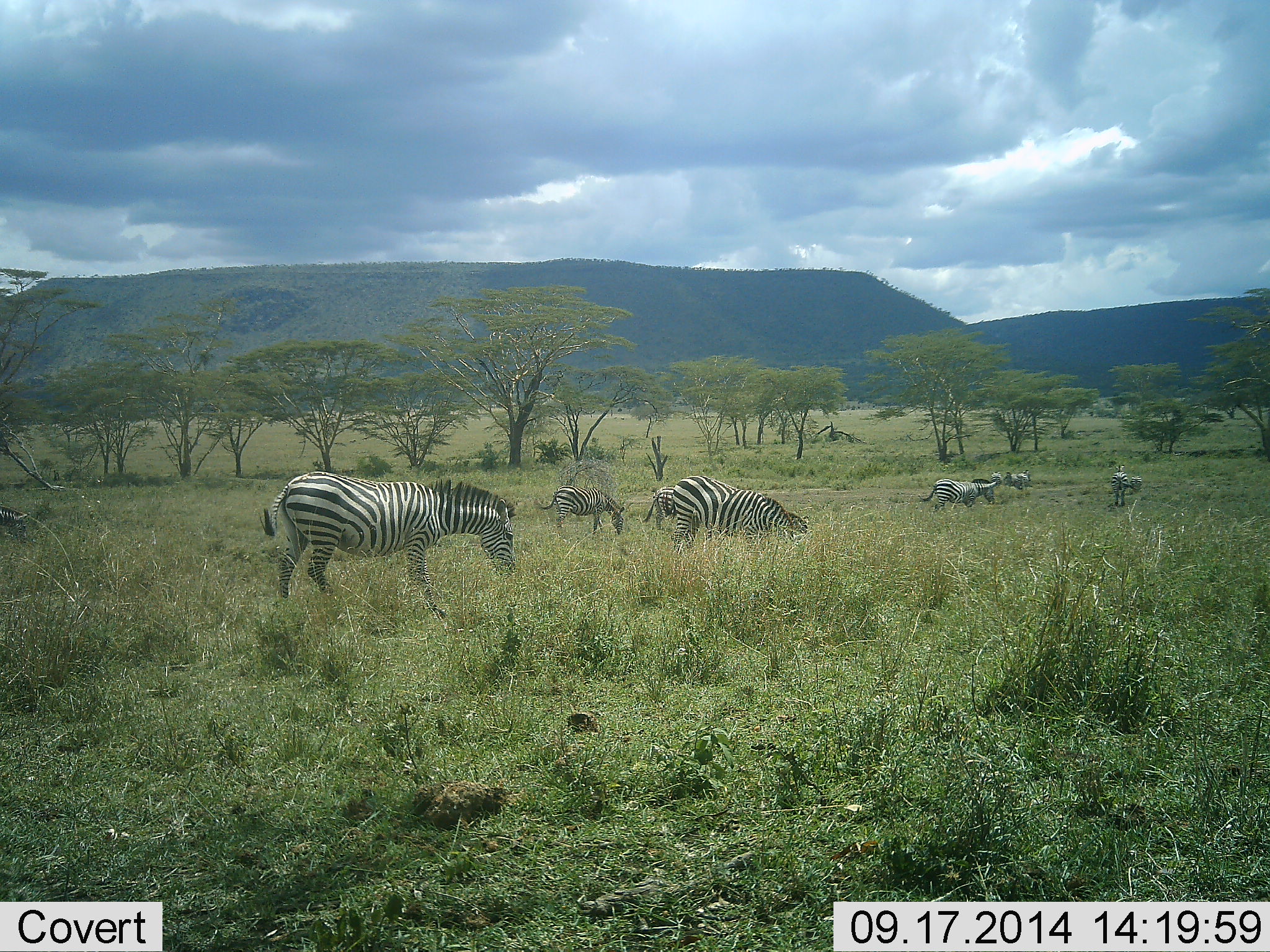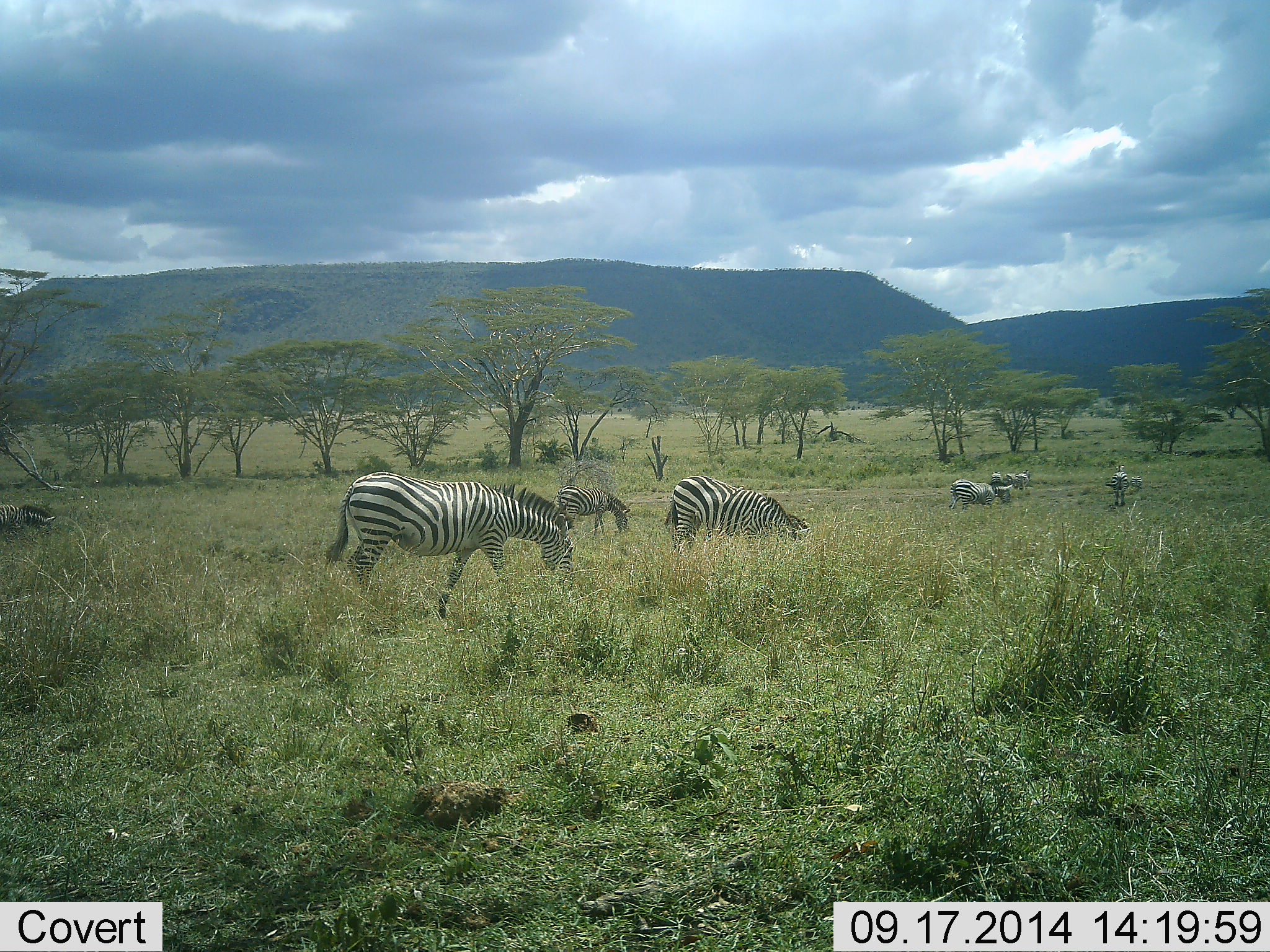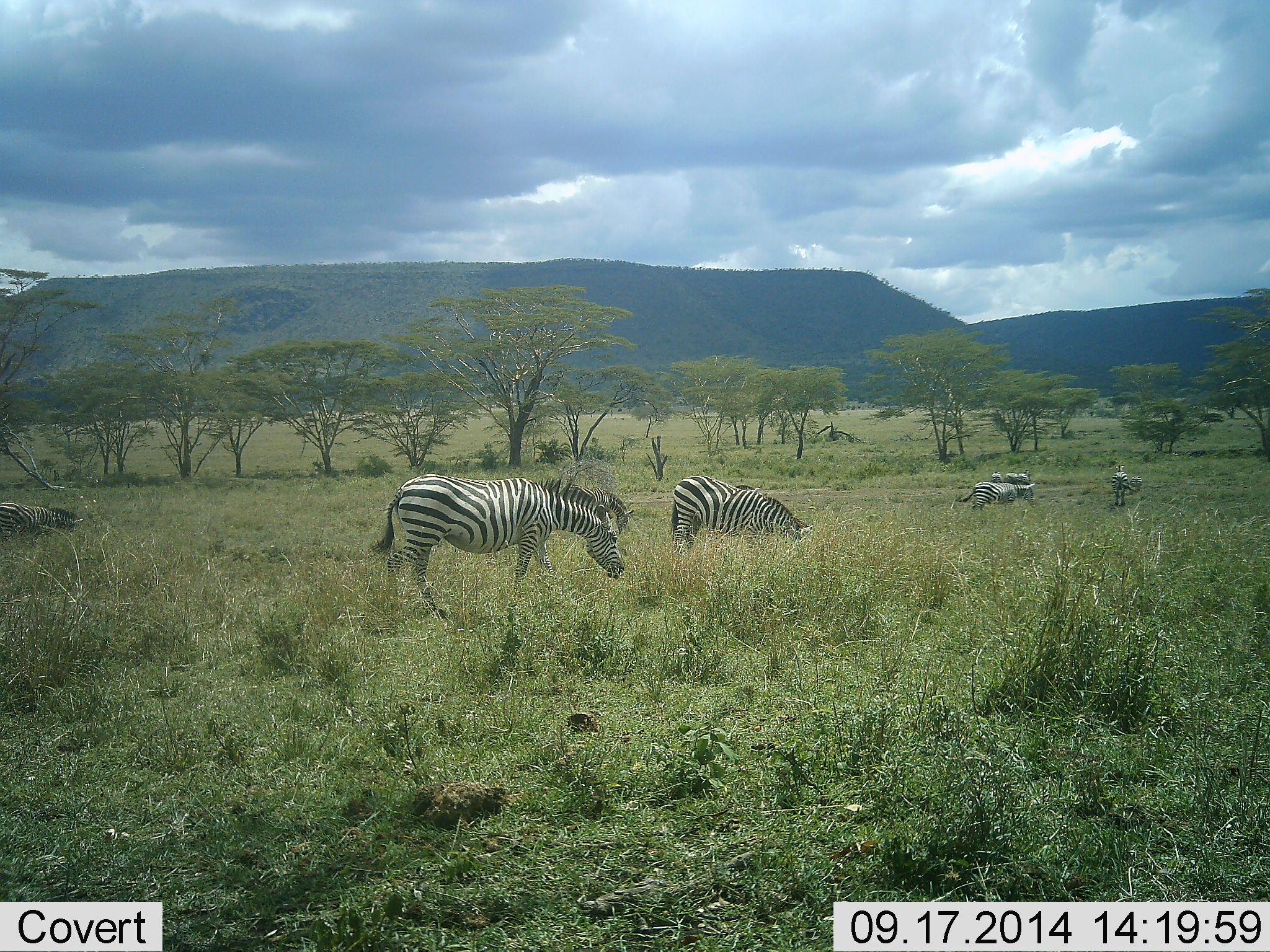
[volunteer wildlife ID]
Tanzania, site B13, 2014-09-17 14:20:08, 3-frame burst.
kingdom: Animalia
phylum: Chordata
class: Mammalia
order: Perissodactyla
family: Equidae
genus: Equus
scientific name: Equus quagga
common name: plains zebra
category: zebra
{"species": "zebra (plains zebra) (Equus quagga)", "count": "8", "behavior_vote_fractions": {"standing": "30%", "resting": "0%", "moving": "60%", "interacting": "0%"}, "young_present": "0%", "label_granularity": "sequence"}